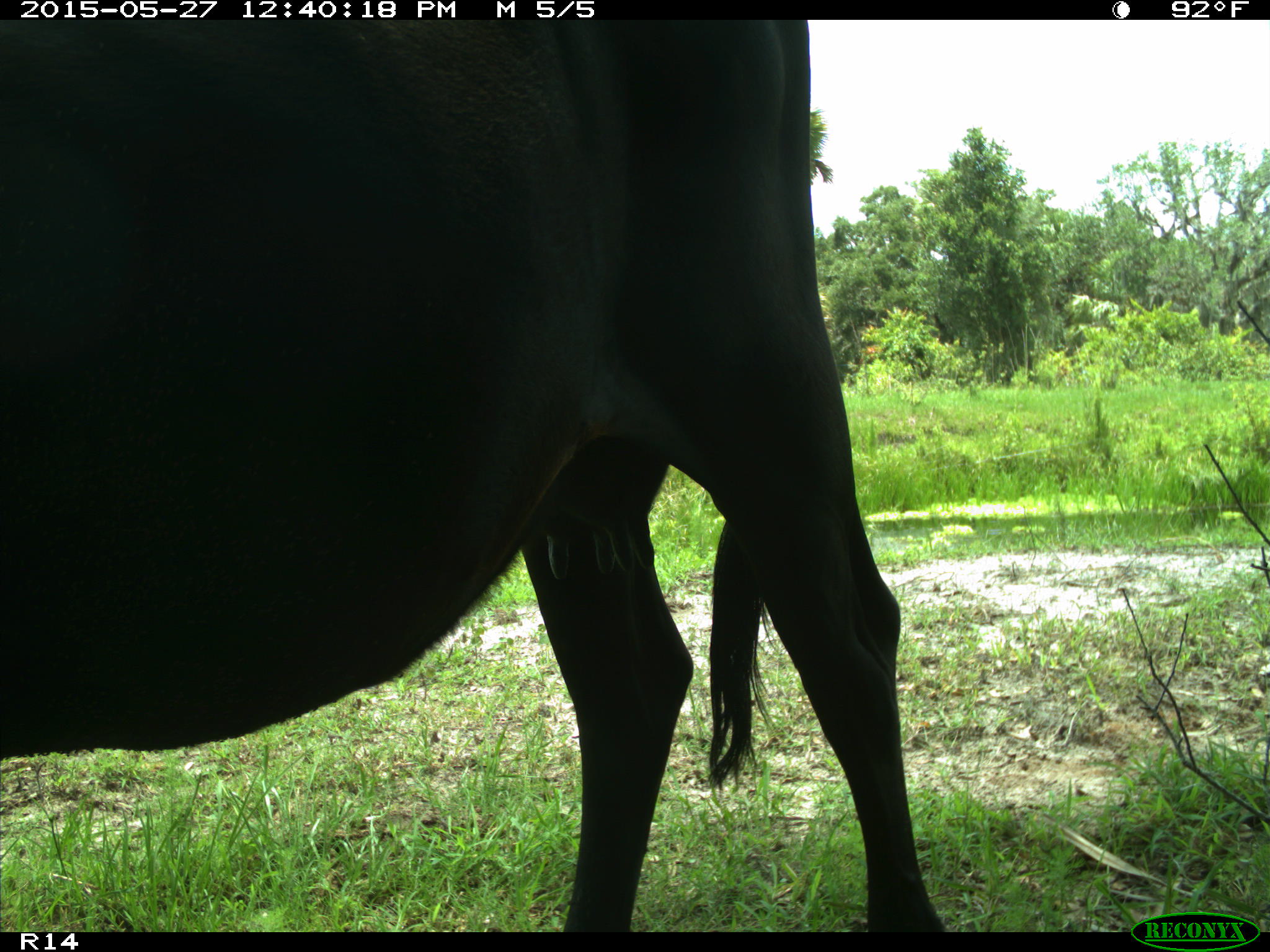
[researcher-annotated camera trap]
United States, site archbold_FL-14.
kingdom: Animalia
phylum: Chordata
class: Mammalia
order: Artiodactyla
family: Bovidae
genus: Bos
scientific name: Bos taurus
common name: domestic cow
Bos taurus (domestic cow).